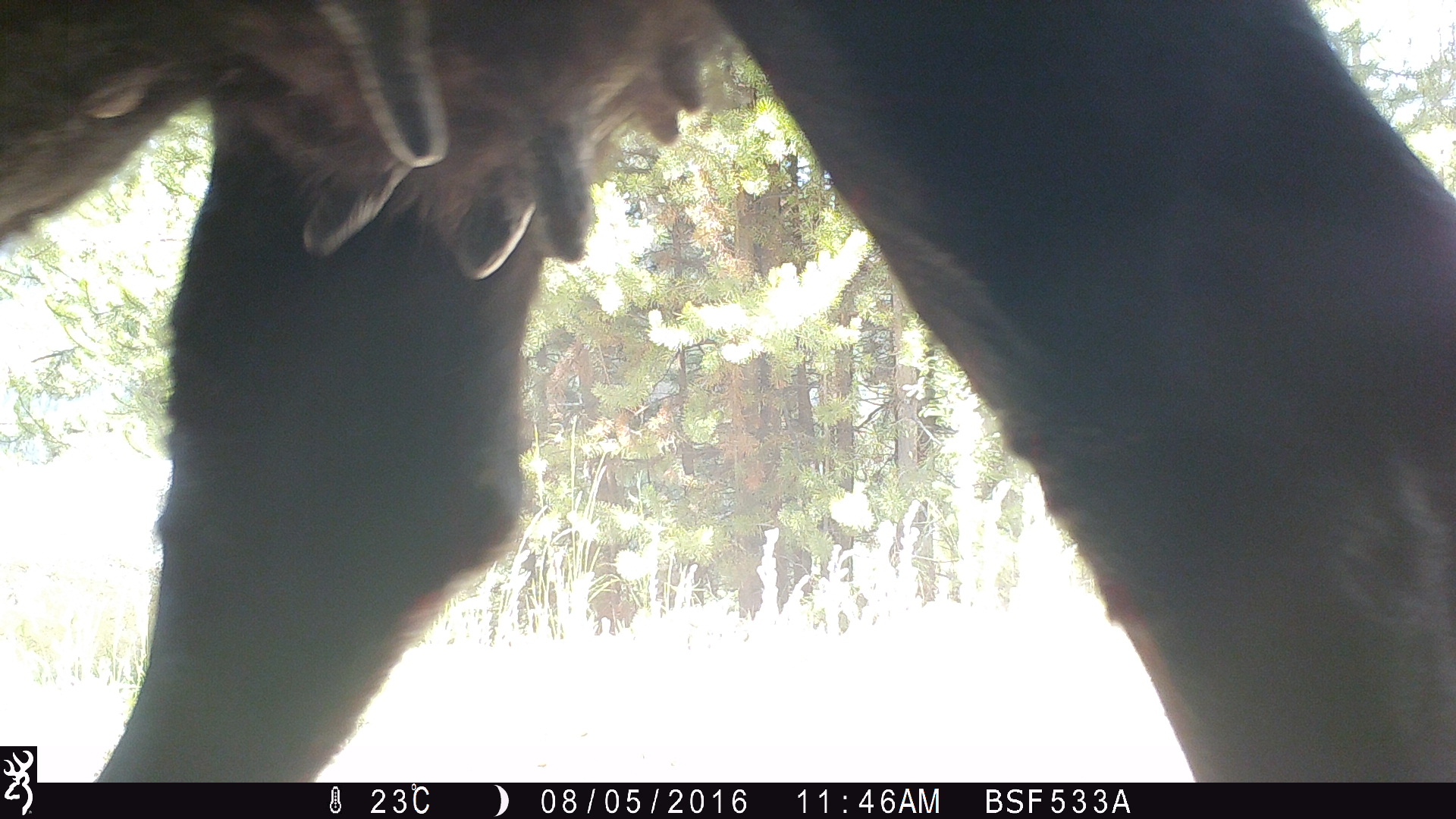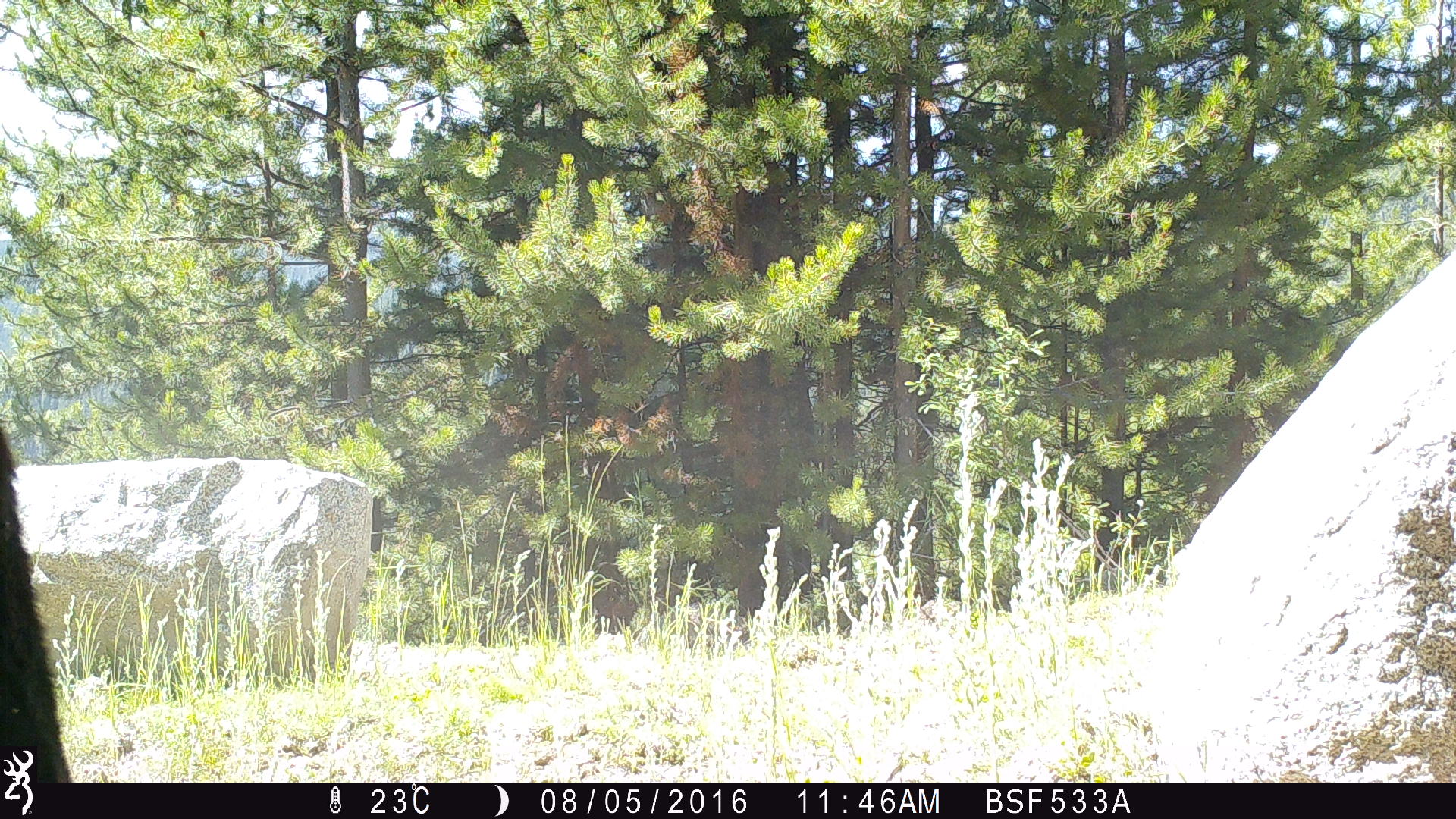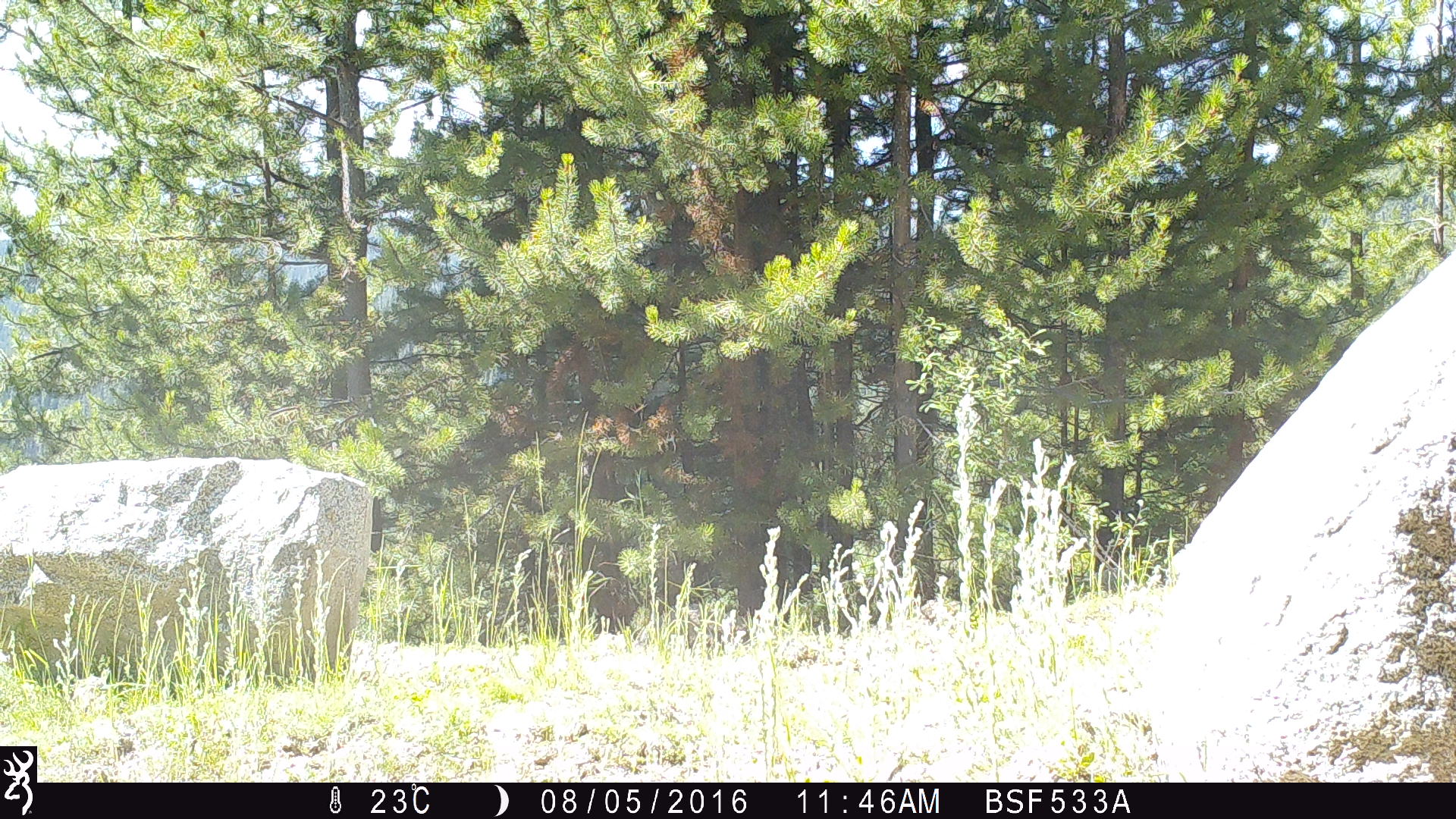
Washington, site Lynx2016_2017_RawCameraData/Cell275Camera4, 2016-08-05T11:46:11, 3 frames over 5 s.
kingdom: Animalia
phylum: Chordata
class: Mammalia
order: Artiodactyla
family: Bovidae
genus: Bos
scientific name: Bos taurus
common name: domestic cattle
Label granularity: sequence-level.